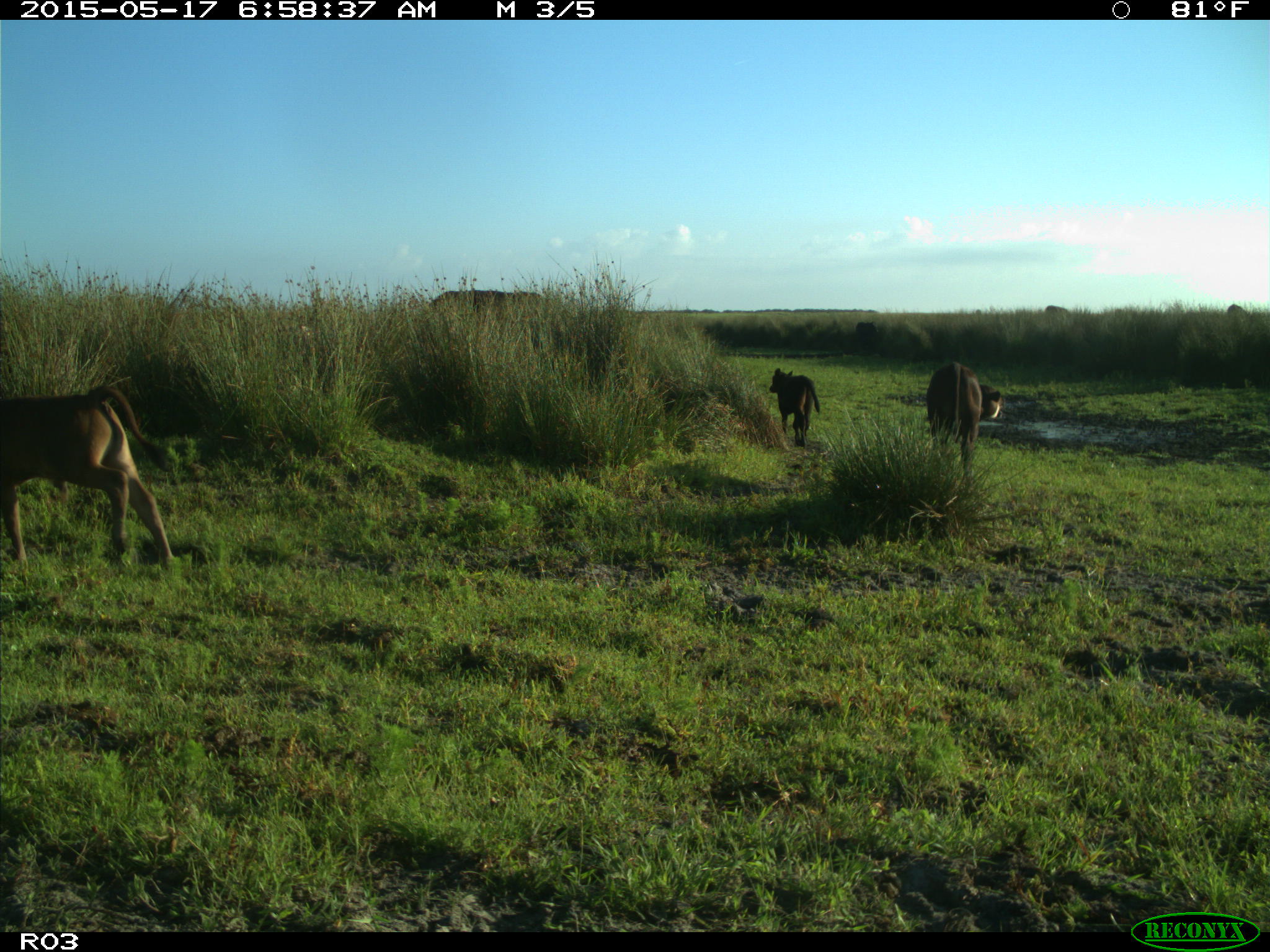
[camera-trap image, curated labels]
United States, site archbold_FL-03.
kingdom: Animalia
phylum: Chordata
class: Mammalia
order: Artiodactyla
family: Bovidae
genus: Bos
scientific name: Bos taurus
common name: domestic cow